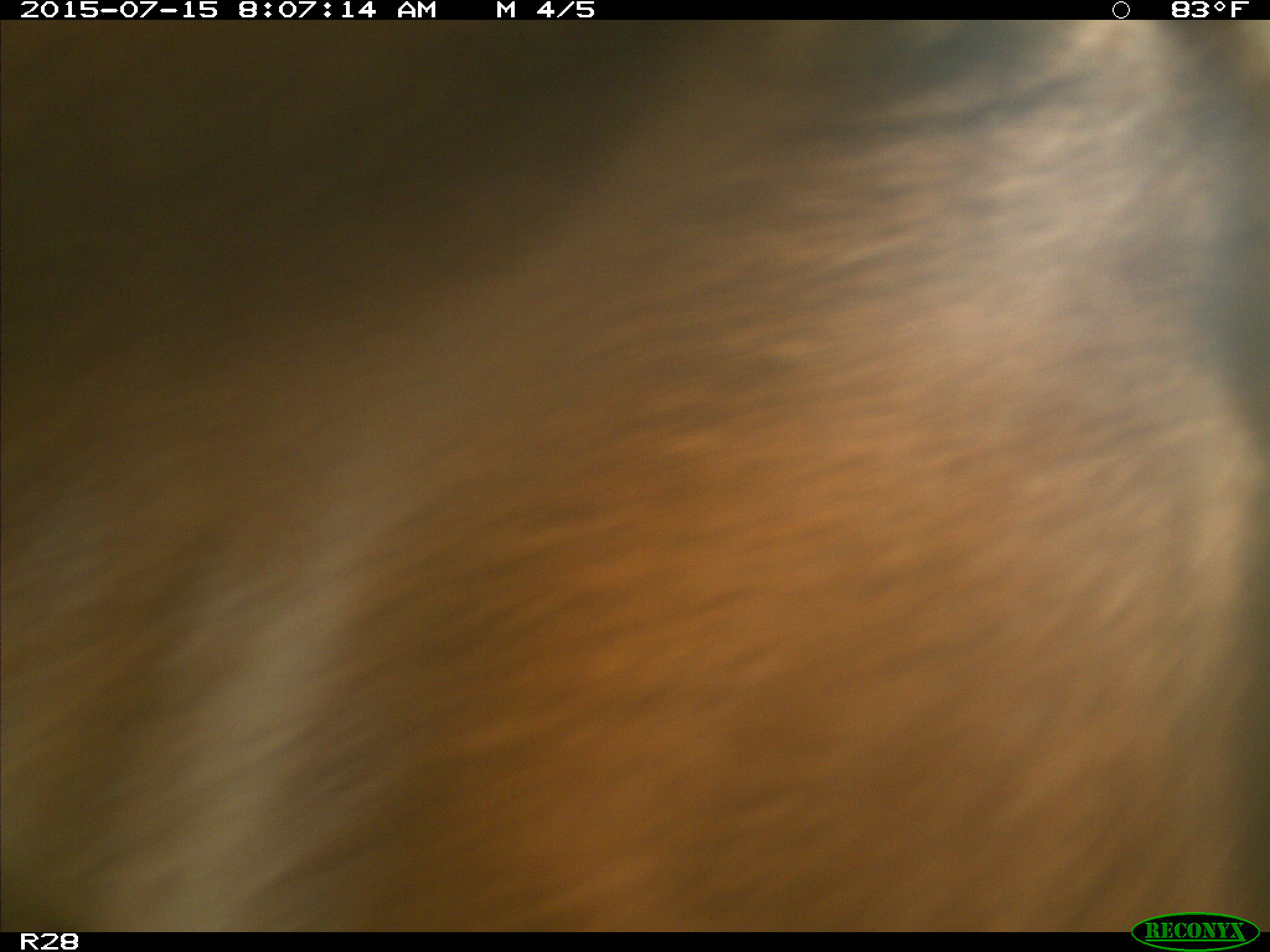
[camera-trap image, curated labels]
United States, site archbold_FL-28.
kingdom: Animalia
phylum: Chordata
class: Mammalia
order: Artiodactyla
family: Bovidae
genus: Bos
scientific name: Bos taurus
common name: domestic cow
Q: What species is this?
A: Bos taurus (domestic cow).